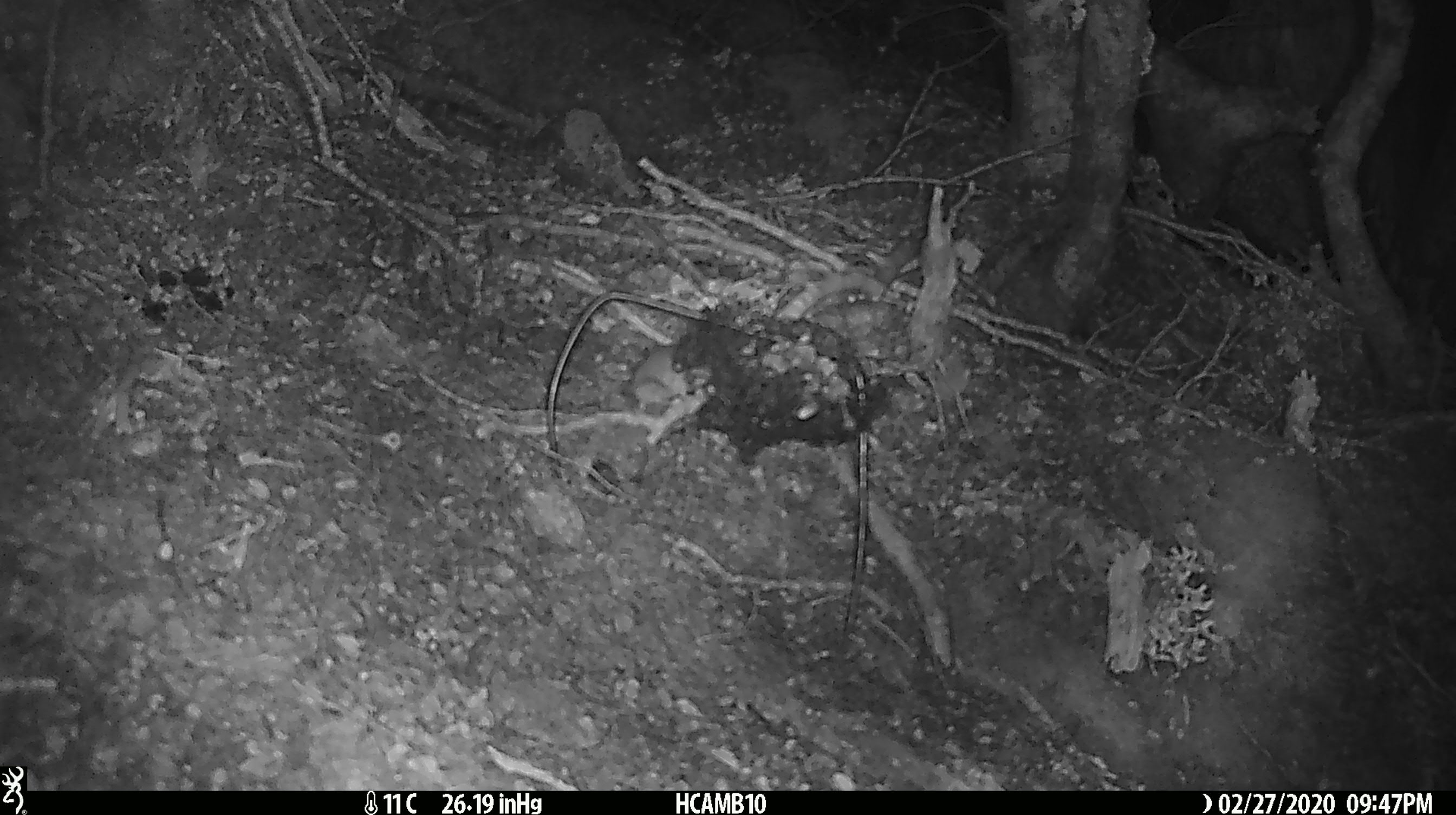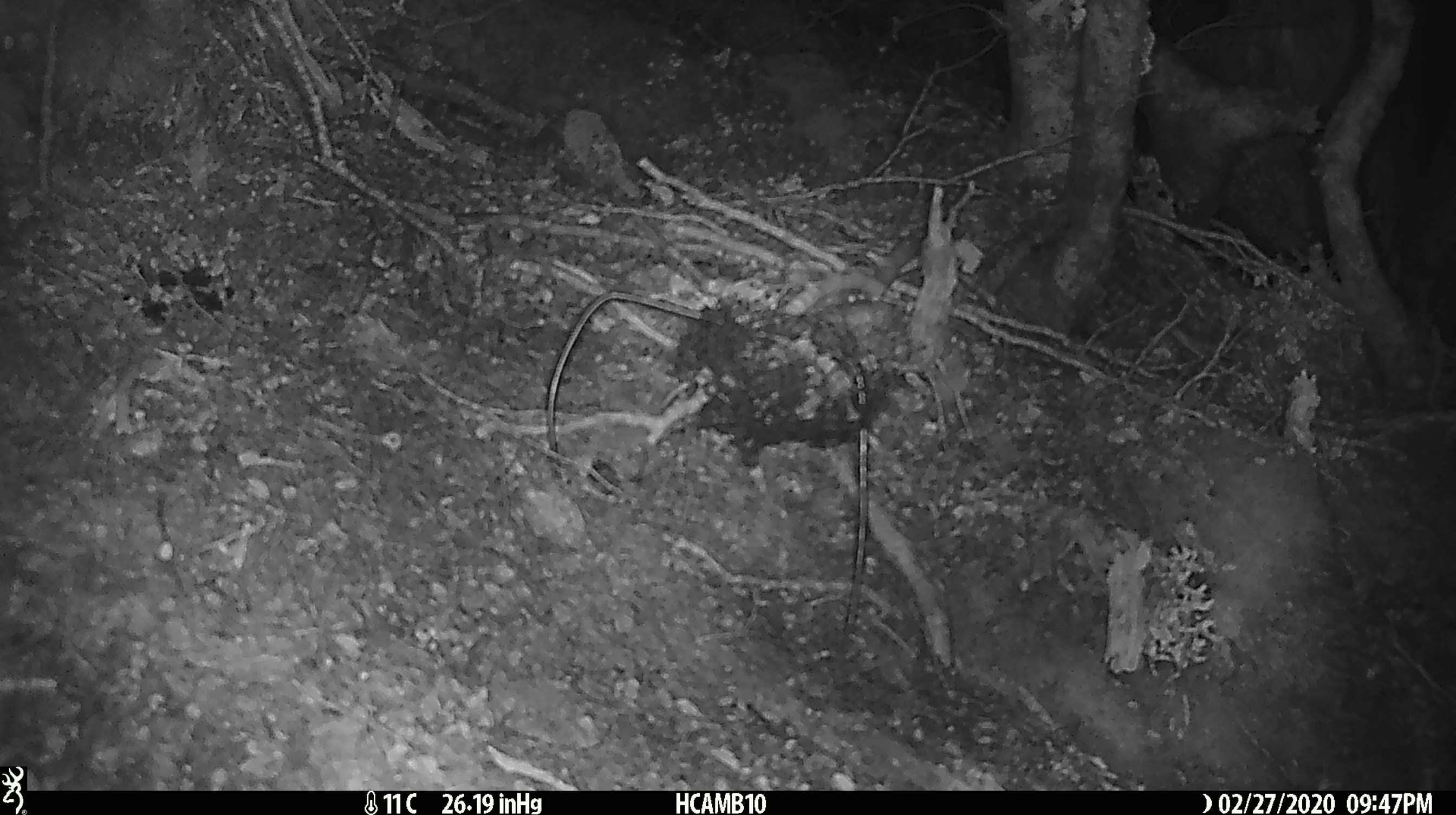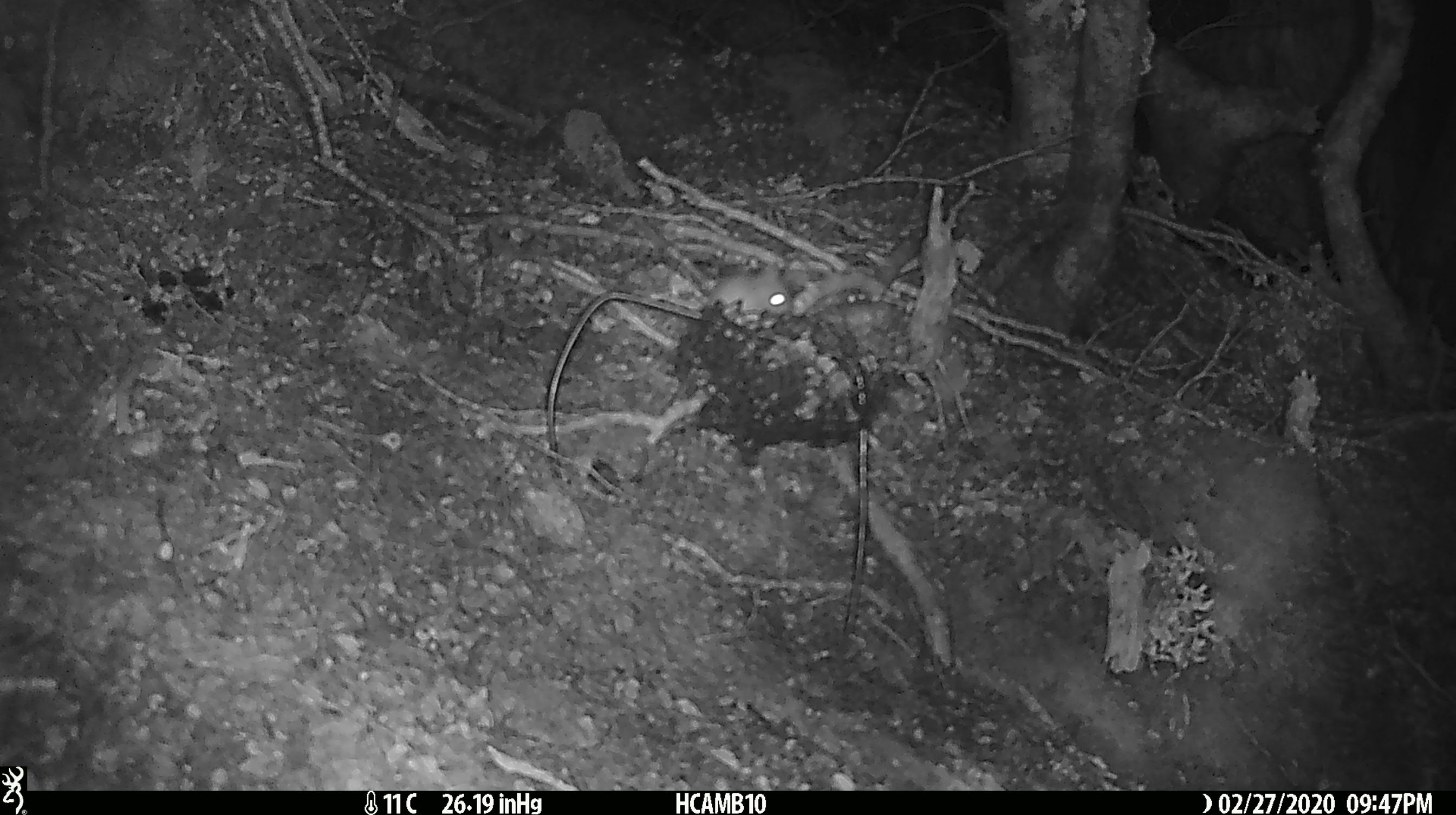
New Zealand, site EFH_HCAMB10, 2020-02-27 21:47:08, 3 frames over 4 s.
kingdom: Animalia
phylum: Chordata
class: Mammalia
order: Rodentia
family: Muridae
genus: Mus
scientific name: Mus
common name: mouse